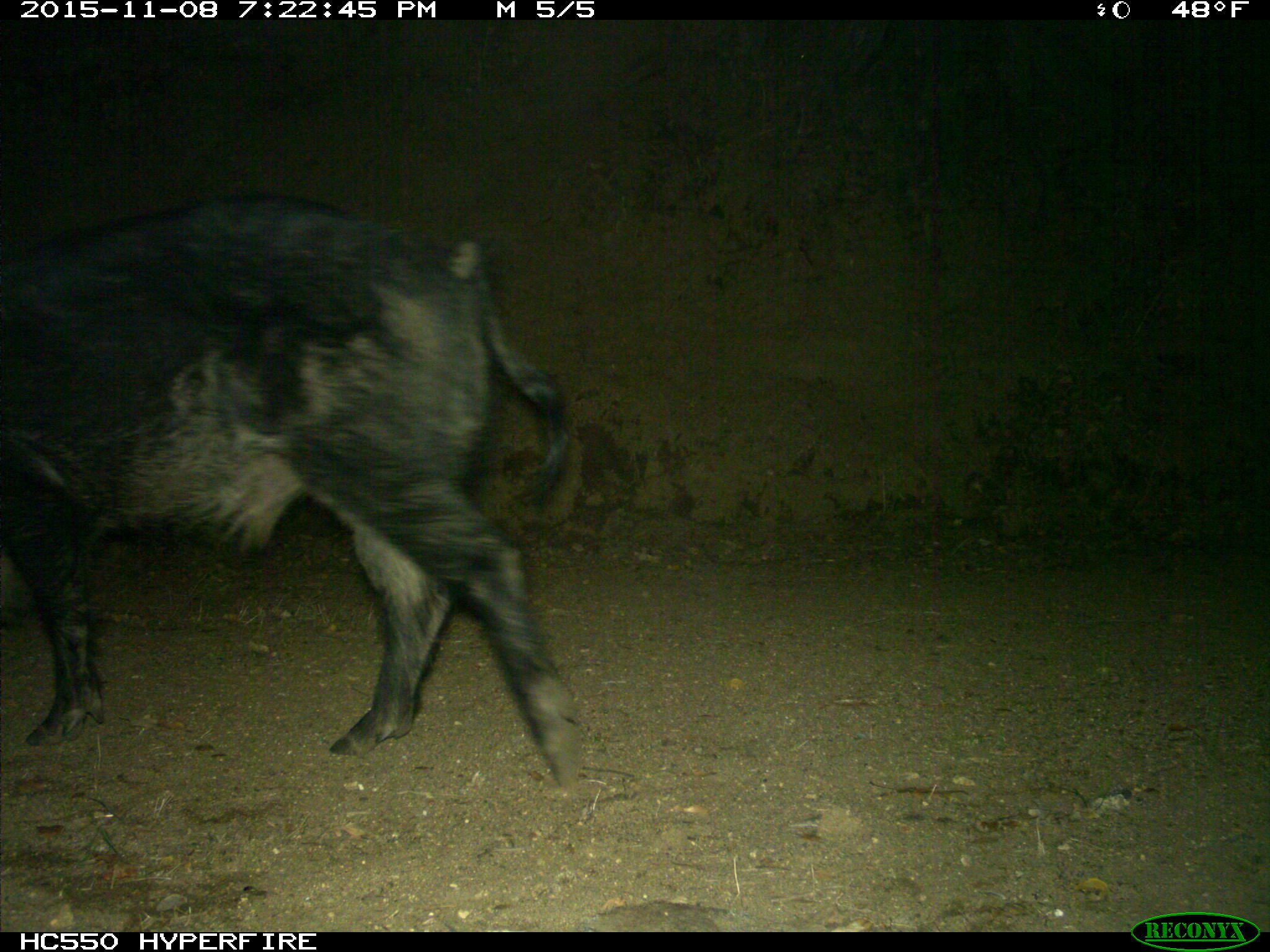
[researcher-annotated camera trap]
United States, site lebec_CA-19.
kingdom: Animalia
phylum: Chordata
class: Mammalia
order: Artiodactyla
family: Suidae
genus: Sus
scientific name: Sus scrofa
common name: wild boar